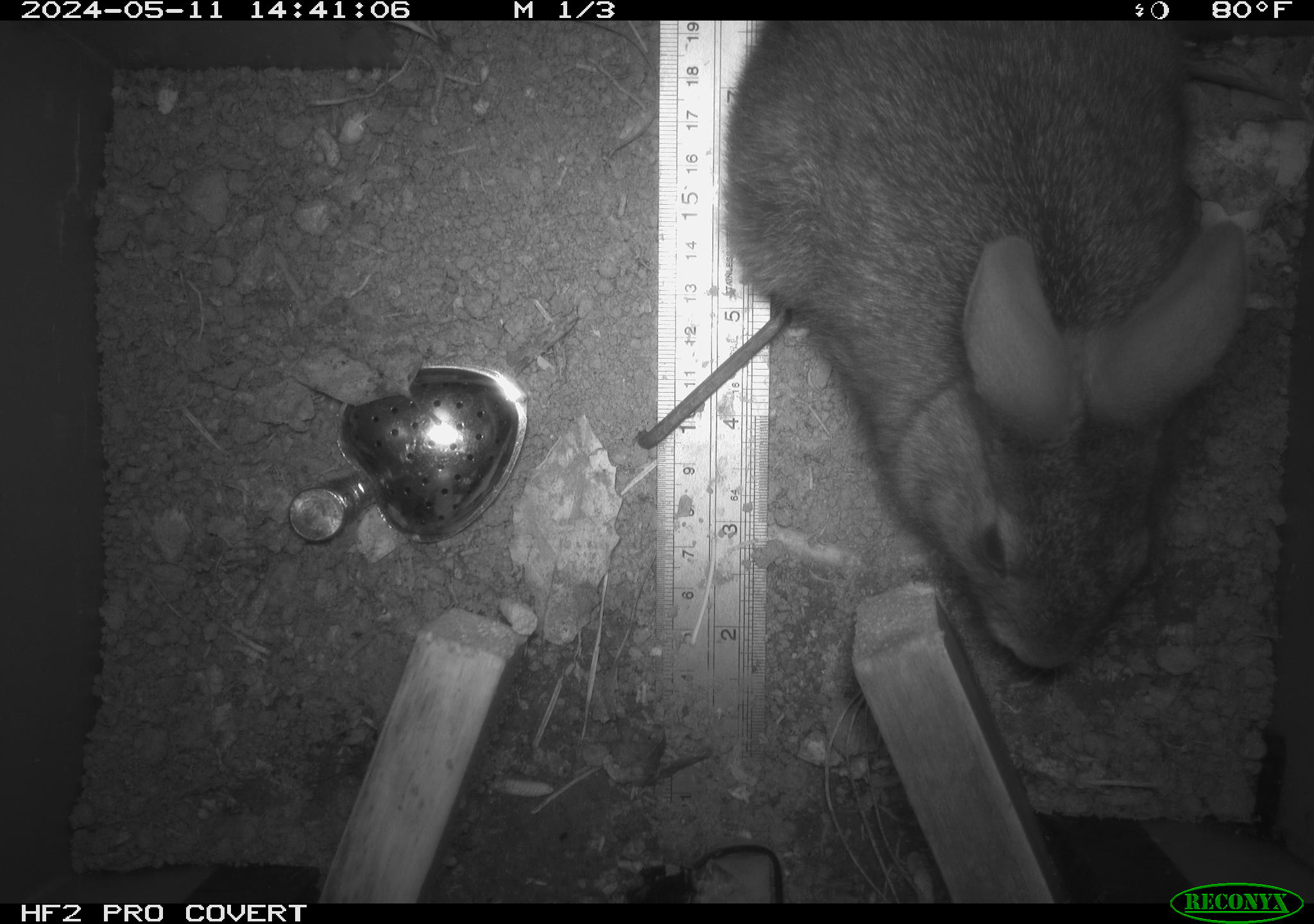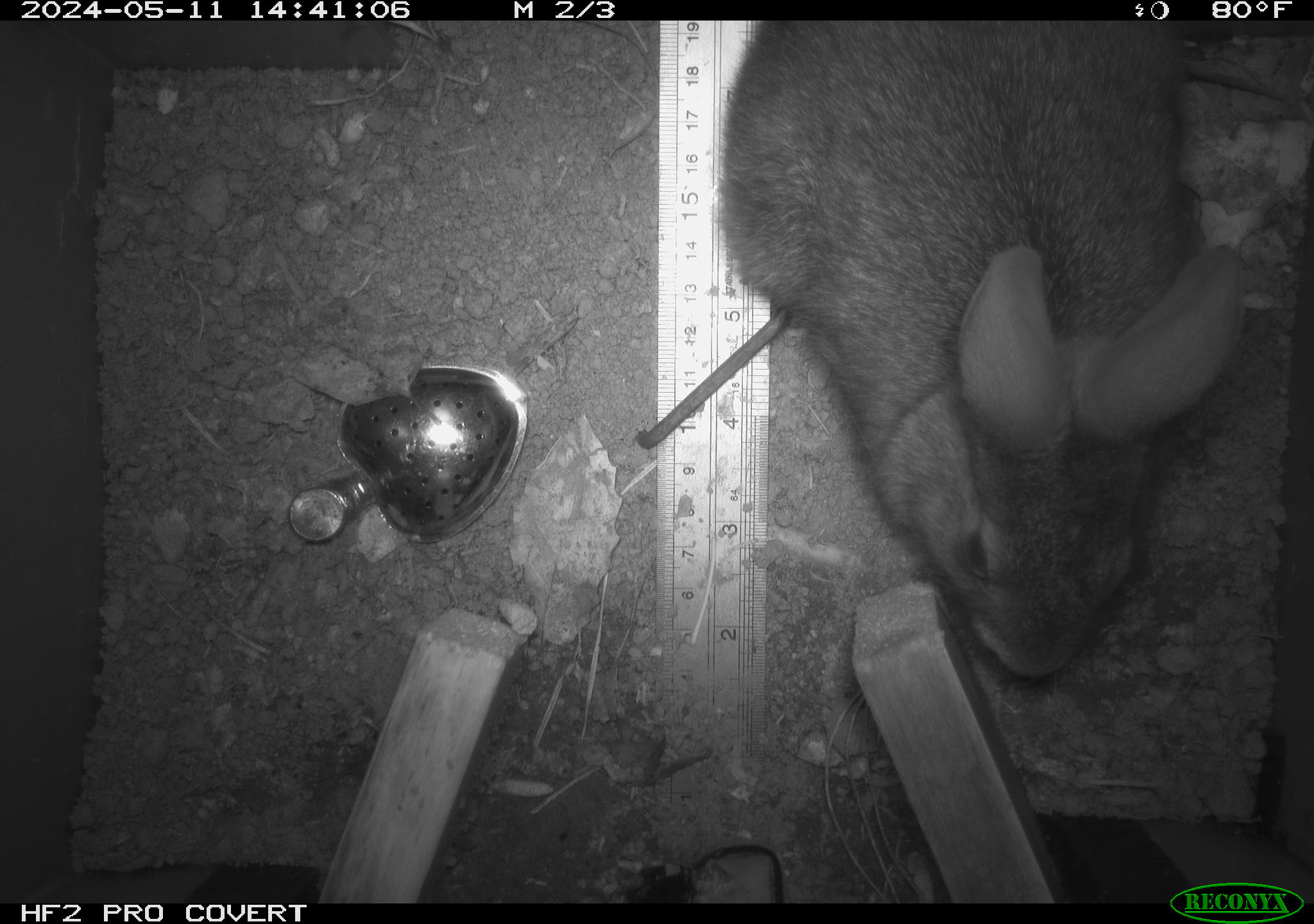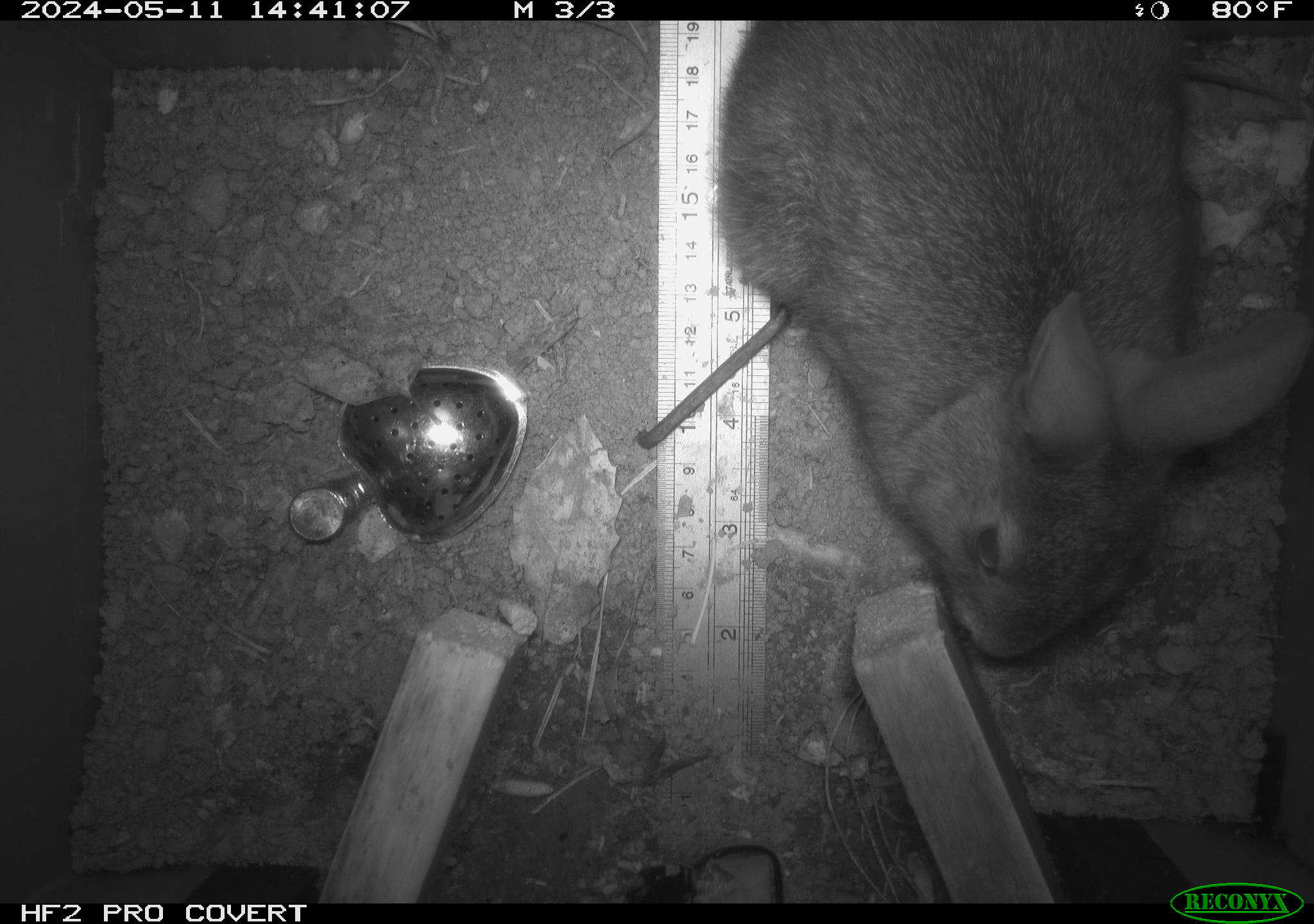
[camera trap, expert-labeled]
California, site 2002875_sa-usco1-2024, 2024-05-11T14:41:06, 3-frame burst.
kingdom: Animalia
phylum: Chordata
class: Mammalia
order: Lagomorpha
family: Leporidae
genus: Sylvilagus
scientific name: Sylvilagus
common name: cottontail rabbits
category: sylvilagus species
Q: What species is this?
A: Sylvilagus species (cottontail rabbits) (Sylvilagus).